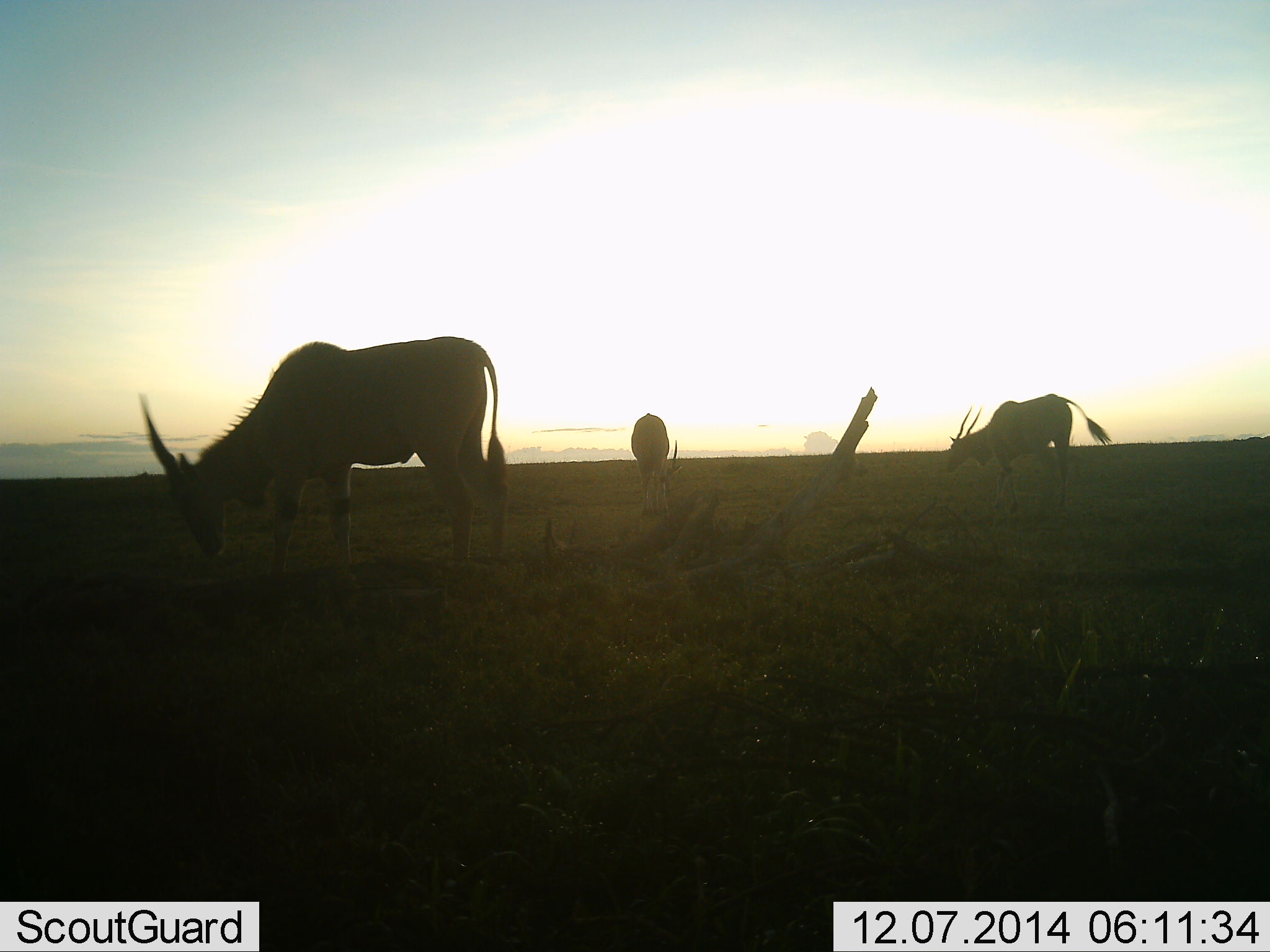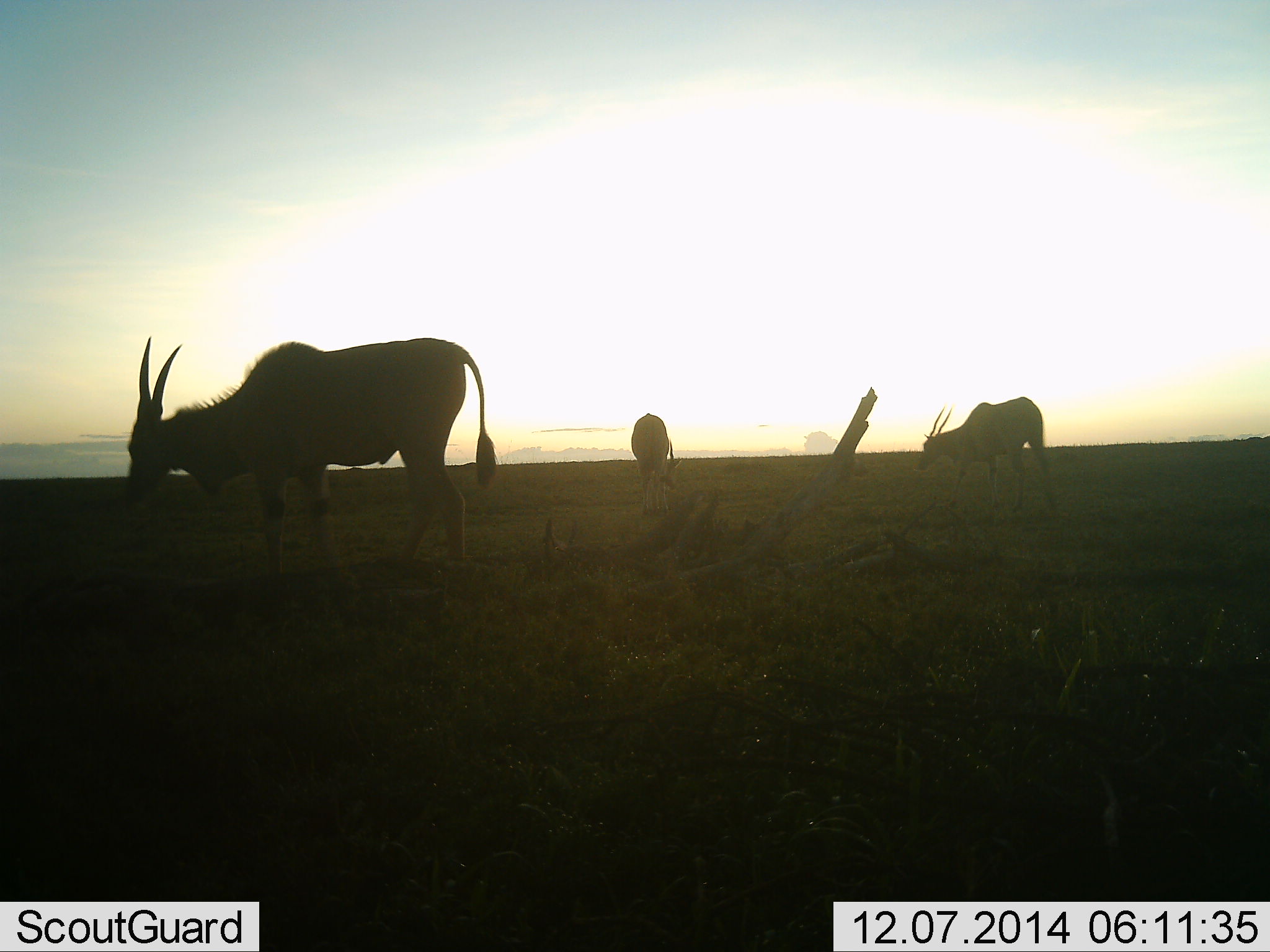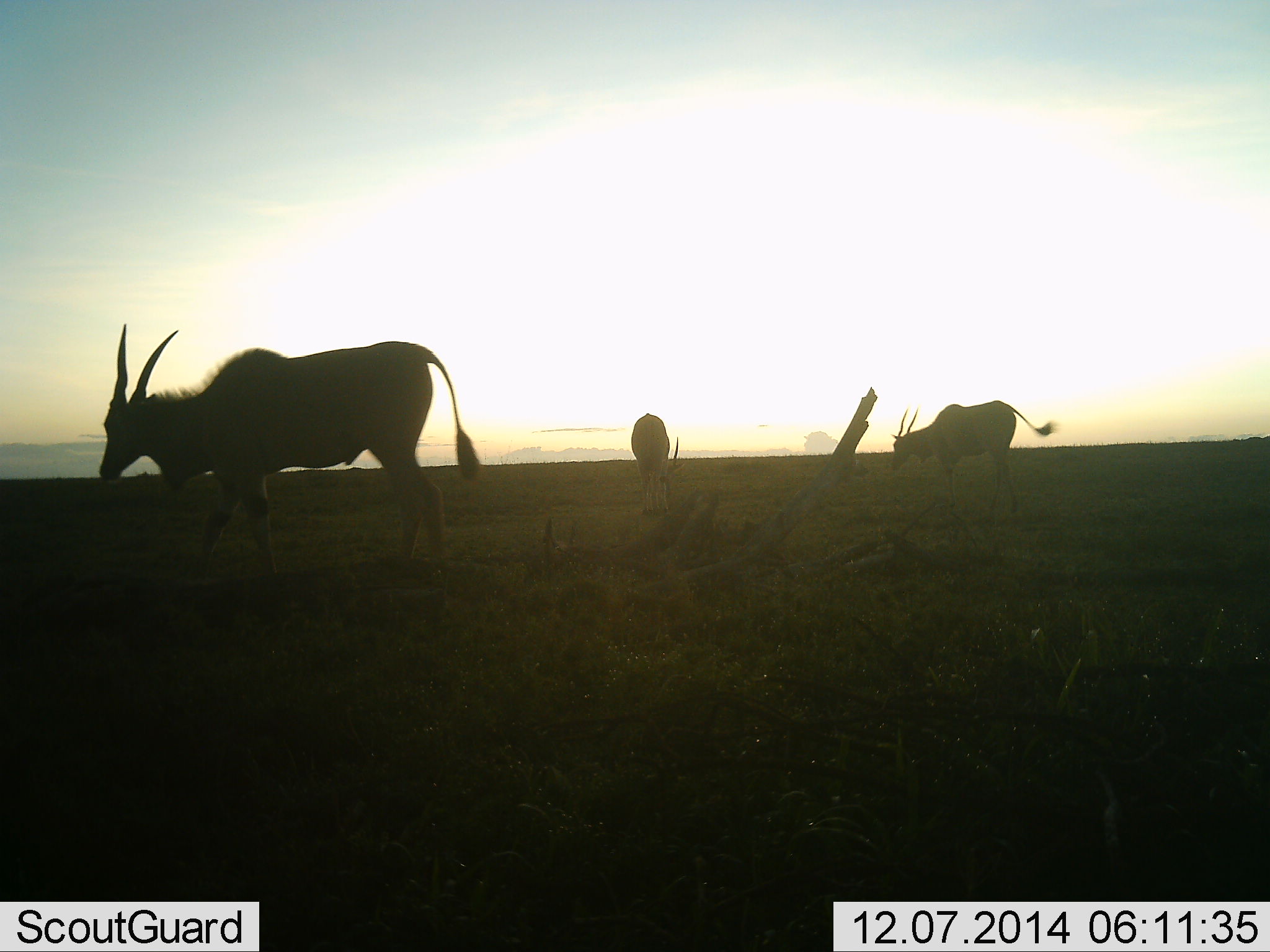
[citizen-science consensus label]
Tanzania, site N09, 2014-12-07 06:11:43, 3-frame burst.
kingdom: Animalia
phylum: Chordata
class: Mammalia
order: Artiodactyla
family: Bovidae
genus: Tragelaphus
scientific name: Tragelaphus oryx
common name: eland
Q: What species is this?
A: Eland (Tragelaphus oryx).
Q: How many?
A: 3.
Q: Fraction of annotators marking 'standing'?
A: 30%.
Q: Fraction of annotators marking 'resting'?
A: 0%.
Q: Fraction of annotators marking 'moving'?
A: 70%.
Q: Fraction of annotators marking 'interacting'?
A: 0%.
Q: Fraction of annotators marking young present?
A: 0%.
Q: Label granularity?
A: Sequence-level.